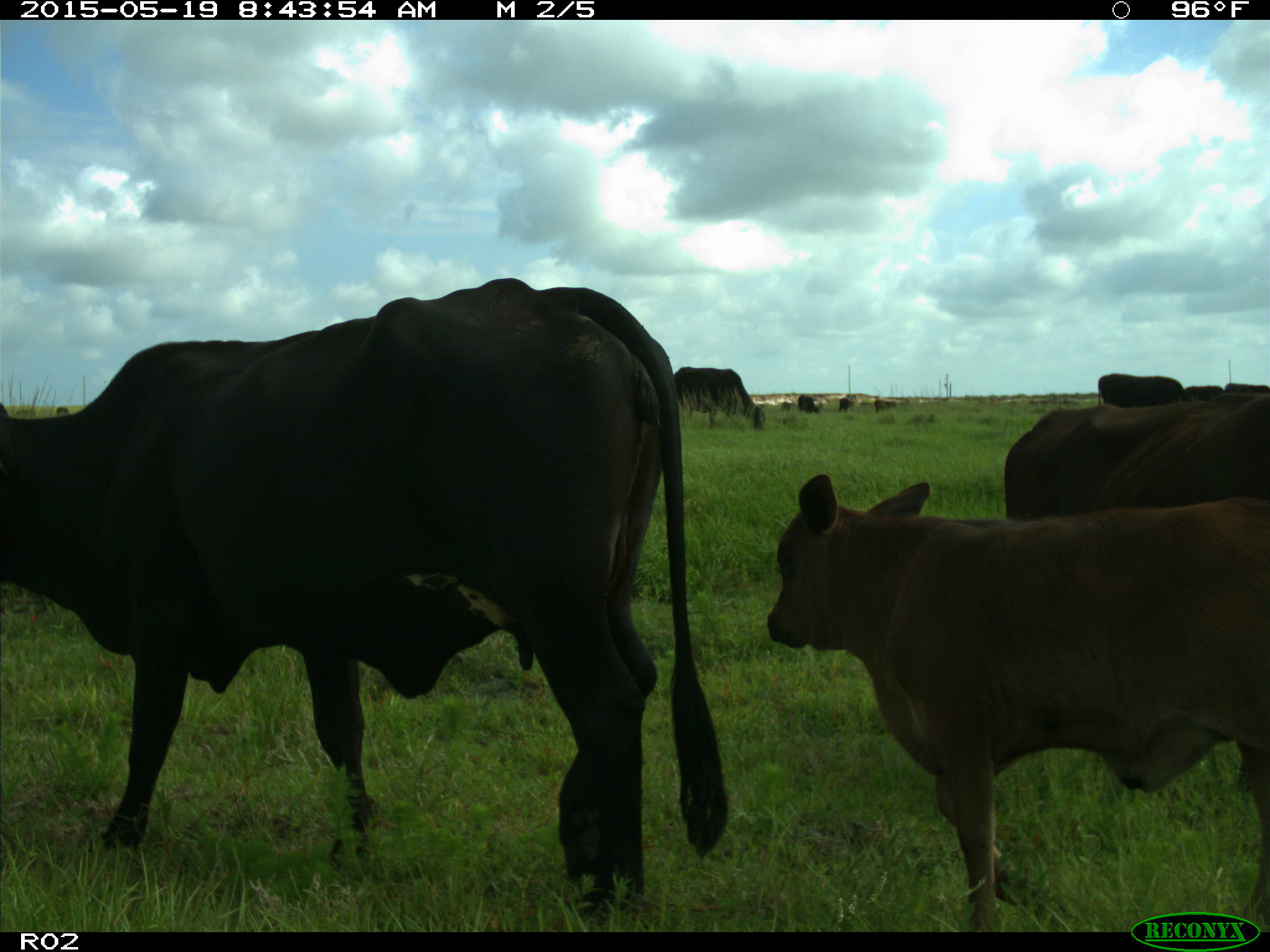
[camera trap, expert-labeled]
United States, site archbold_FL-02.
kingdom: Animalia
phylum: Chordata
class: Mammalia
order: Artiodactyla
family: Bovidae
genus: Bos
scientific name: Bos taurus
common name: domestic cow